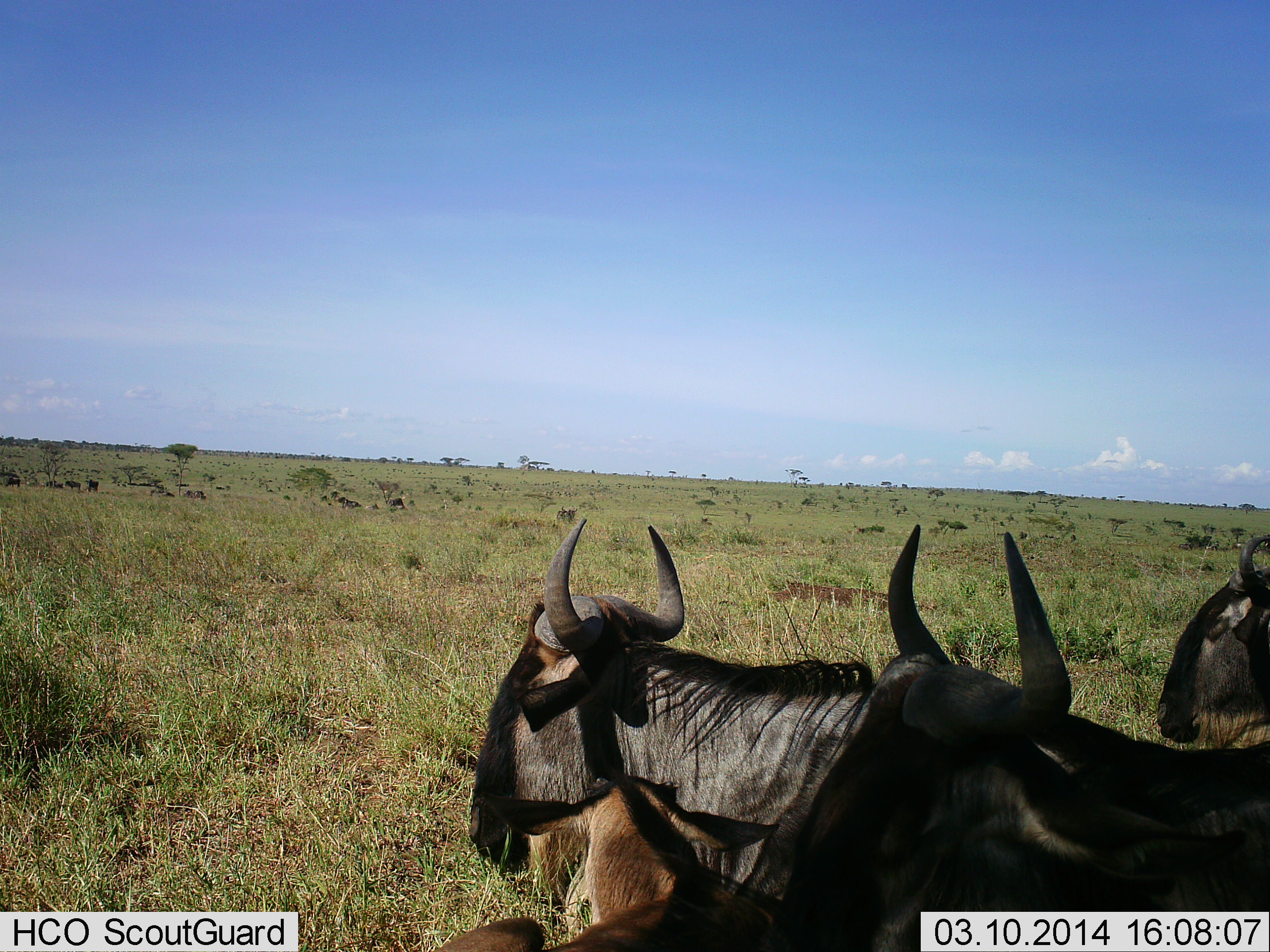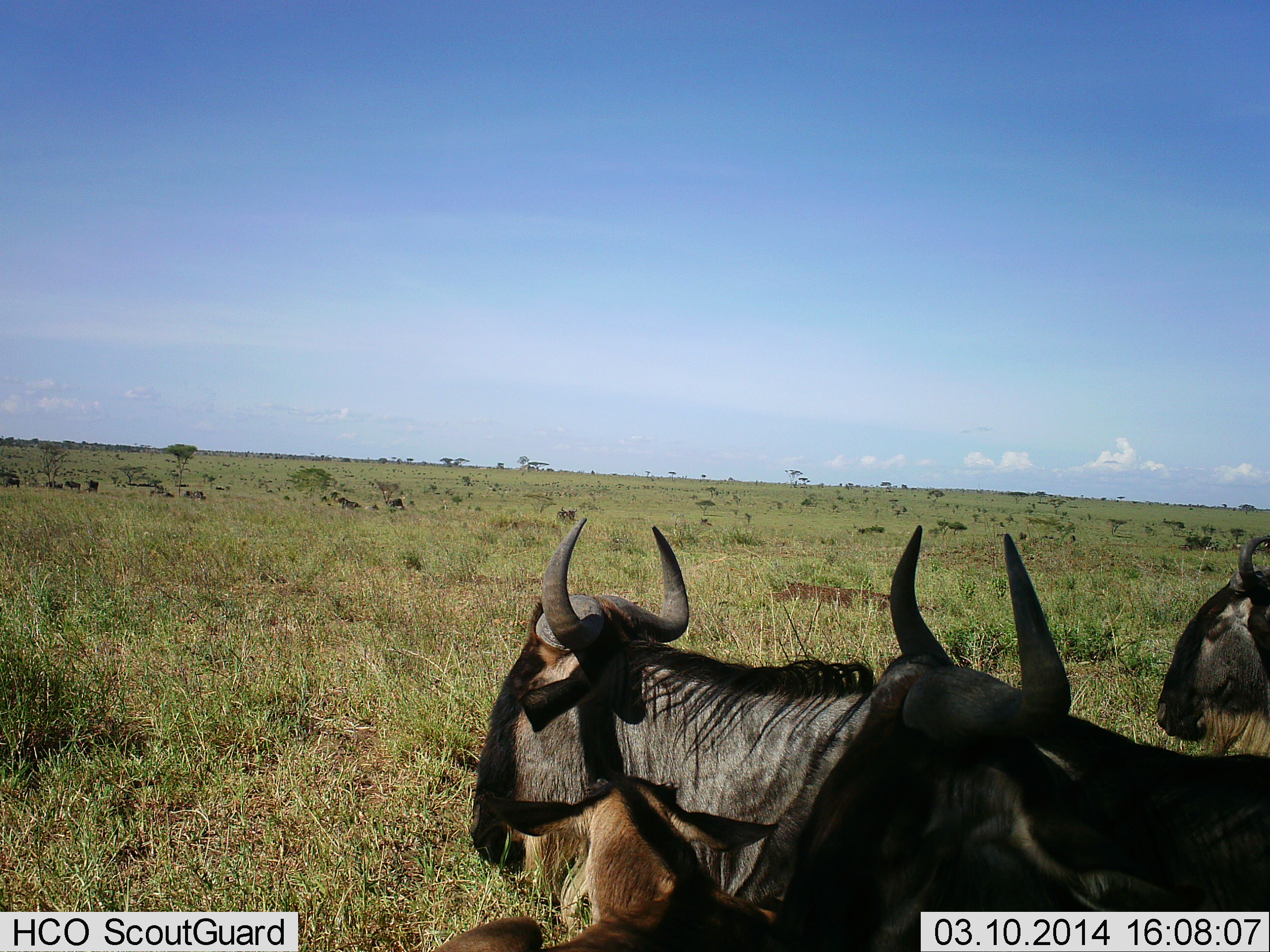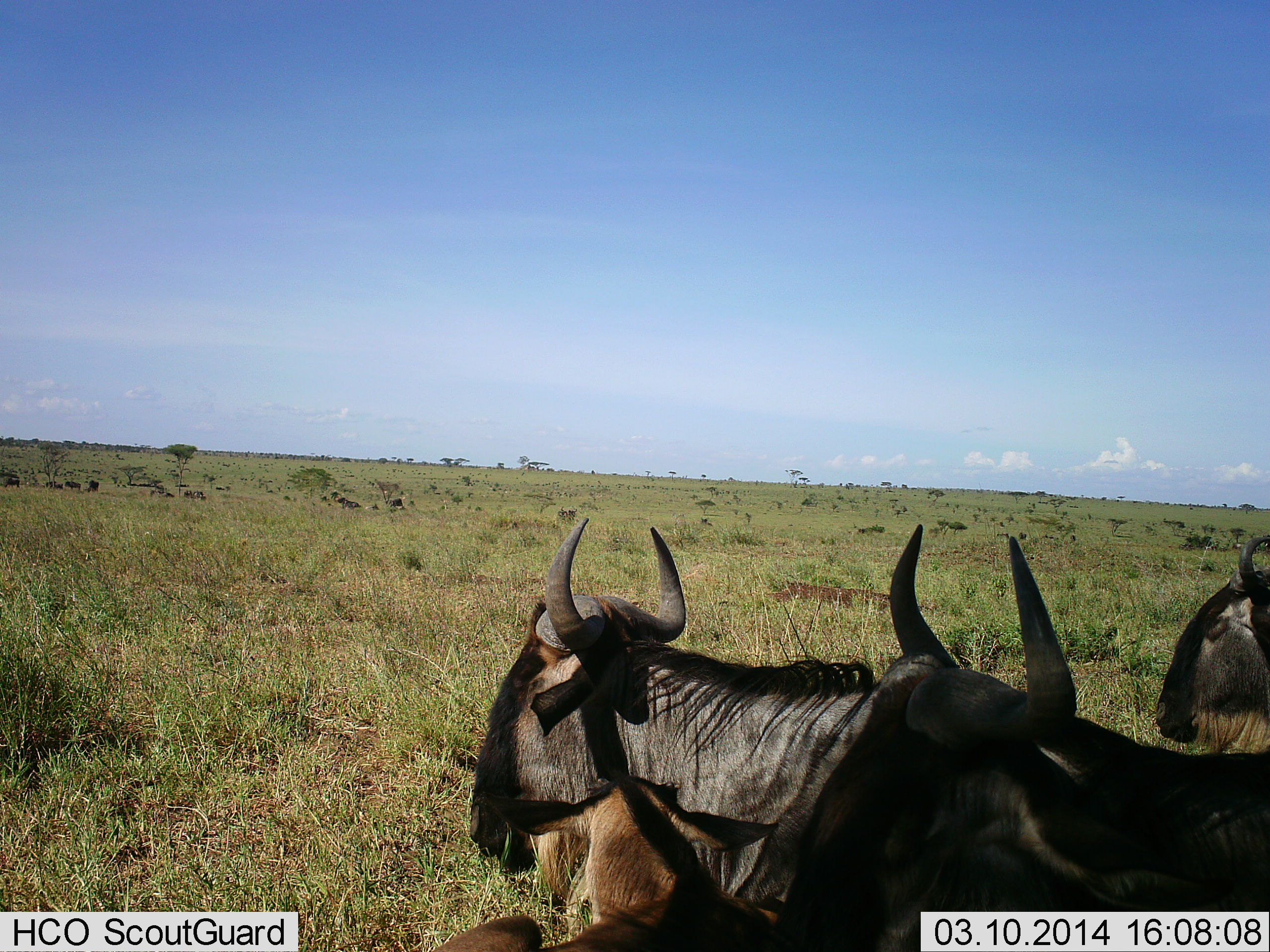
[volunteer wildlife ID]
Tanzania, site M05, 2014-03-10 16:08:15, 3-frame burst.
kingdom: Animalia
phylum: Chordata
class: Mammalia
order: Artiodactyla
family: Bovidae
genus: Connochaetes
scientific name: Connochaetes taurinus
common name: blue wildebeest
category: wildebeest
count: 4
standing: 50%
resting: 20%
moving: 40%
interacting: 0%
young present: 30%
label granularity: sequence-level